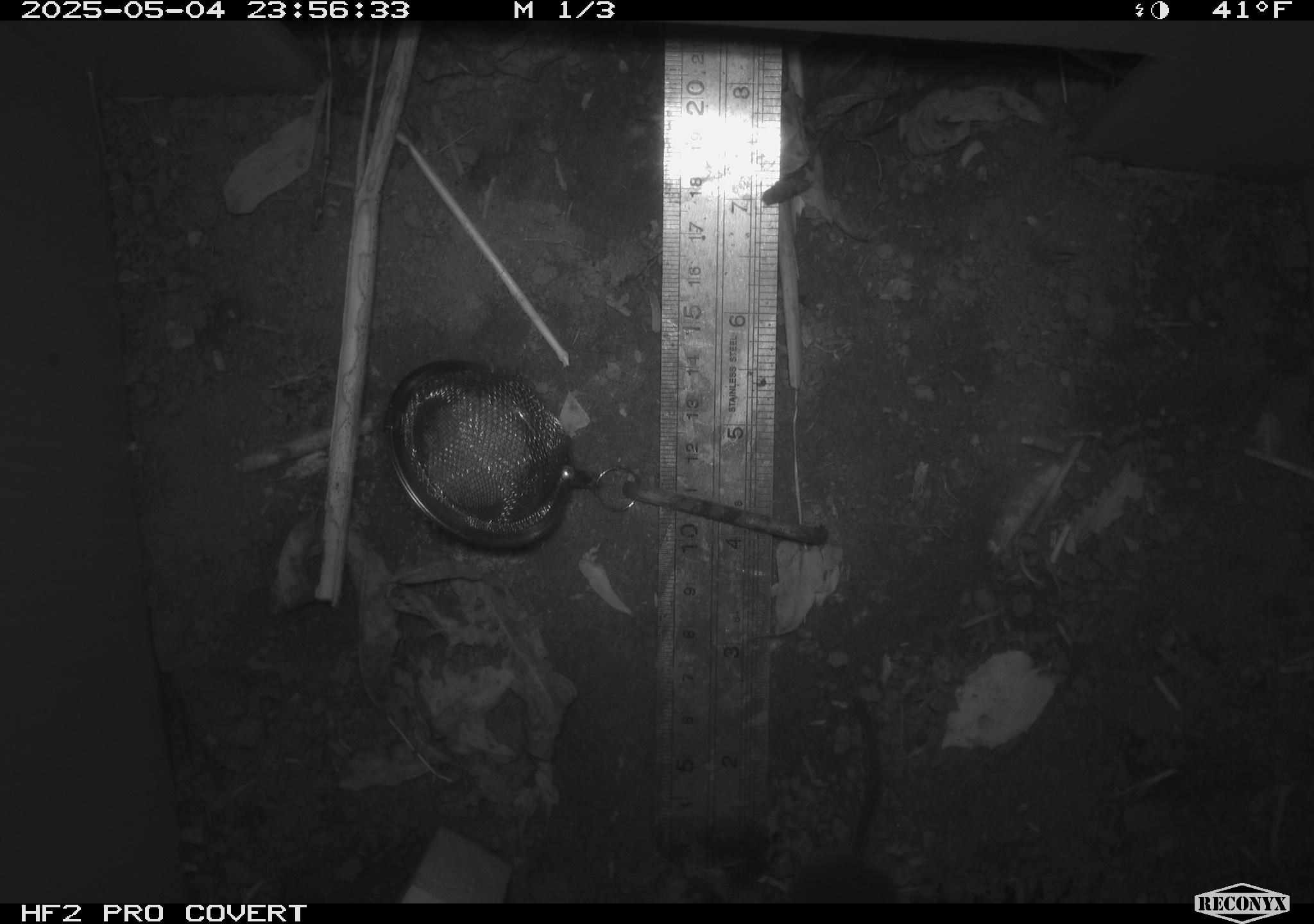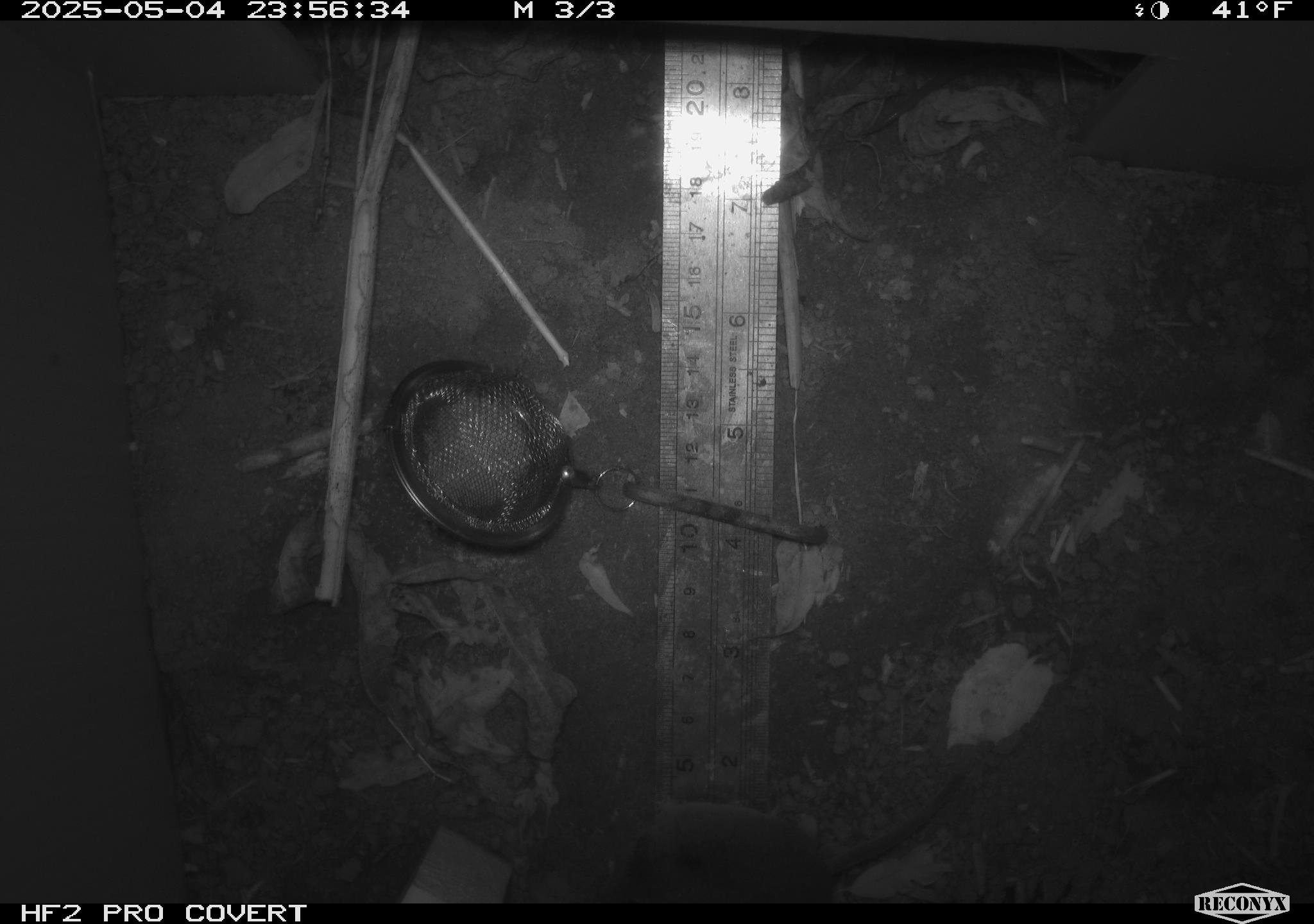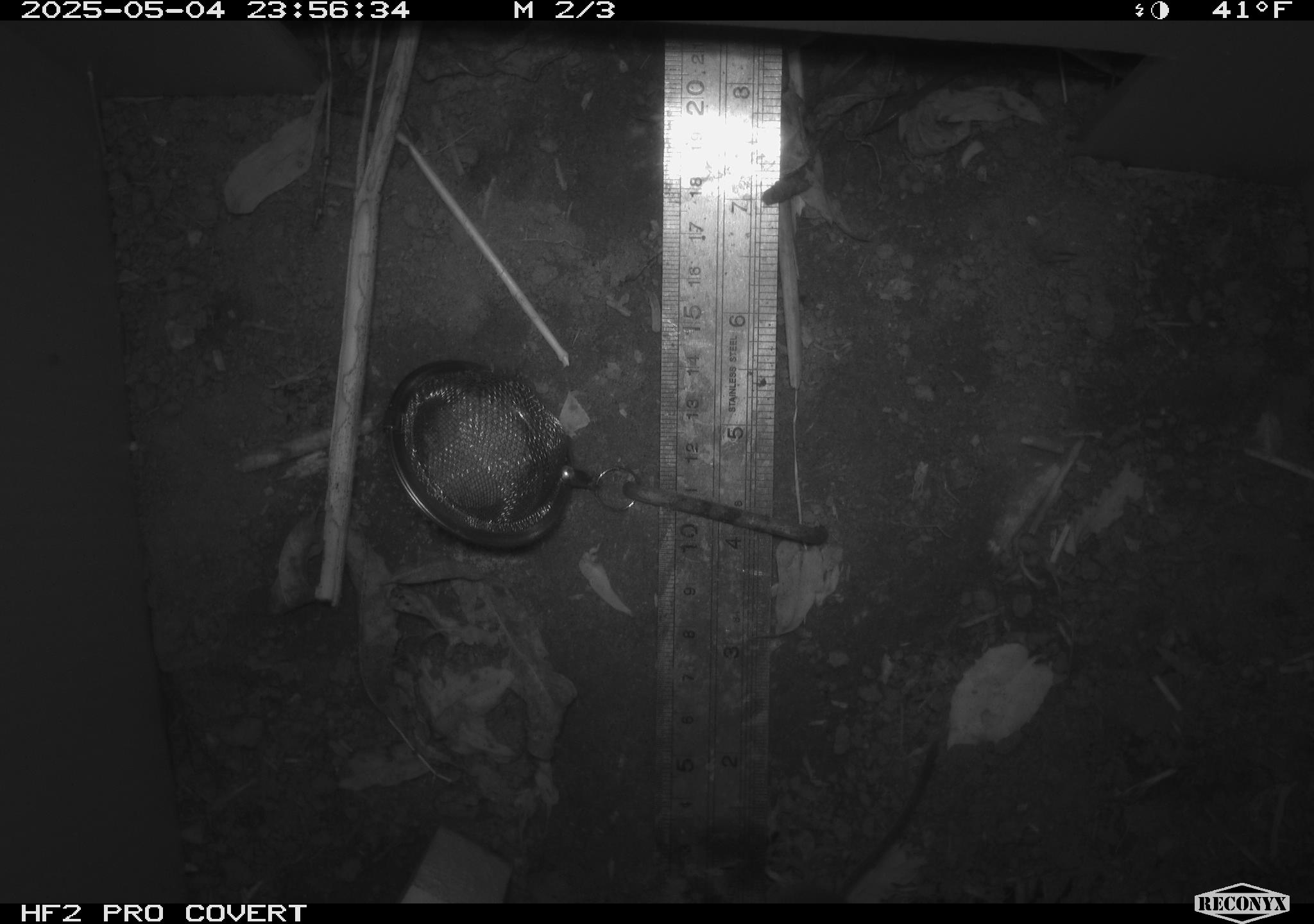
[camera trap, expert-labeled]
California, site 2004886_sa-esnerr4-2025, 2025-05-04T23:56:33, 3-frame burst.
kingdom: Animalia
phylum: Chordata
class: Mammalia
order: Rodentia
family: Cricetidae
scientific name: Arvicolinae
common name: voles, lemmings, and muskrats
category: arvicolinae subfamily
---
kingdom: Animalia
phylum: Chordata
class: Mammalia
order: Rodentia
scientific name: Rodentia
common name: rodent